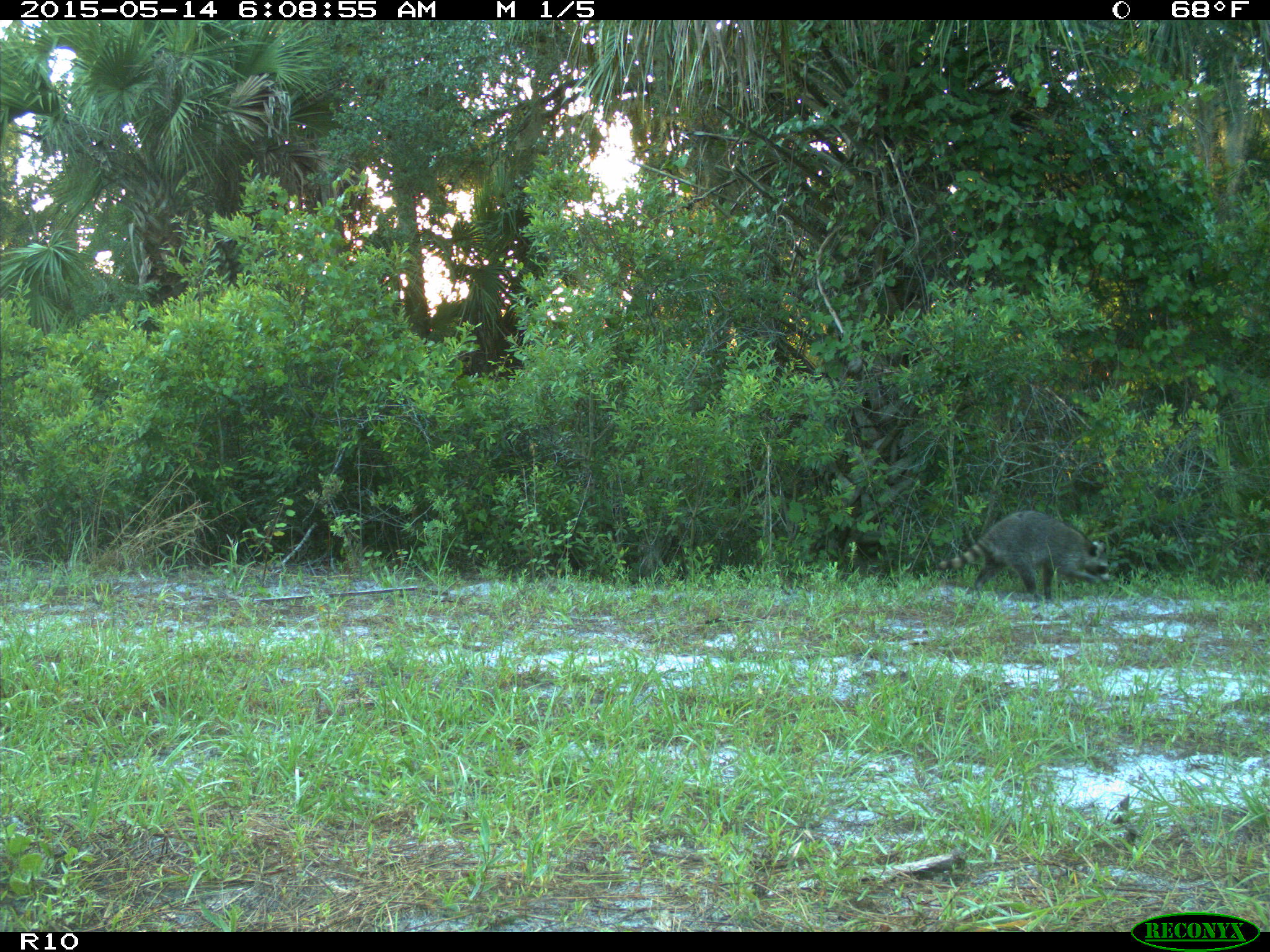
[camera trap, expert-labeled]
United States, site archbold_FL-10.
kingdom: Animalia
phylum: Chordata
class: Mammalia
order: Carnivora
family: Procyonidae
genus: Procyon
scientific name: Procyon lotor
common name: common raccoon